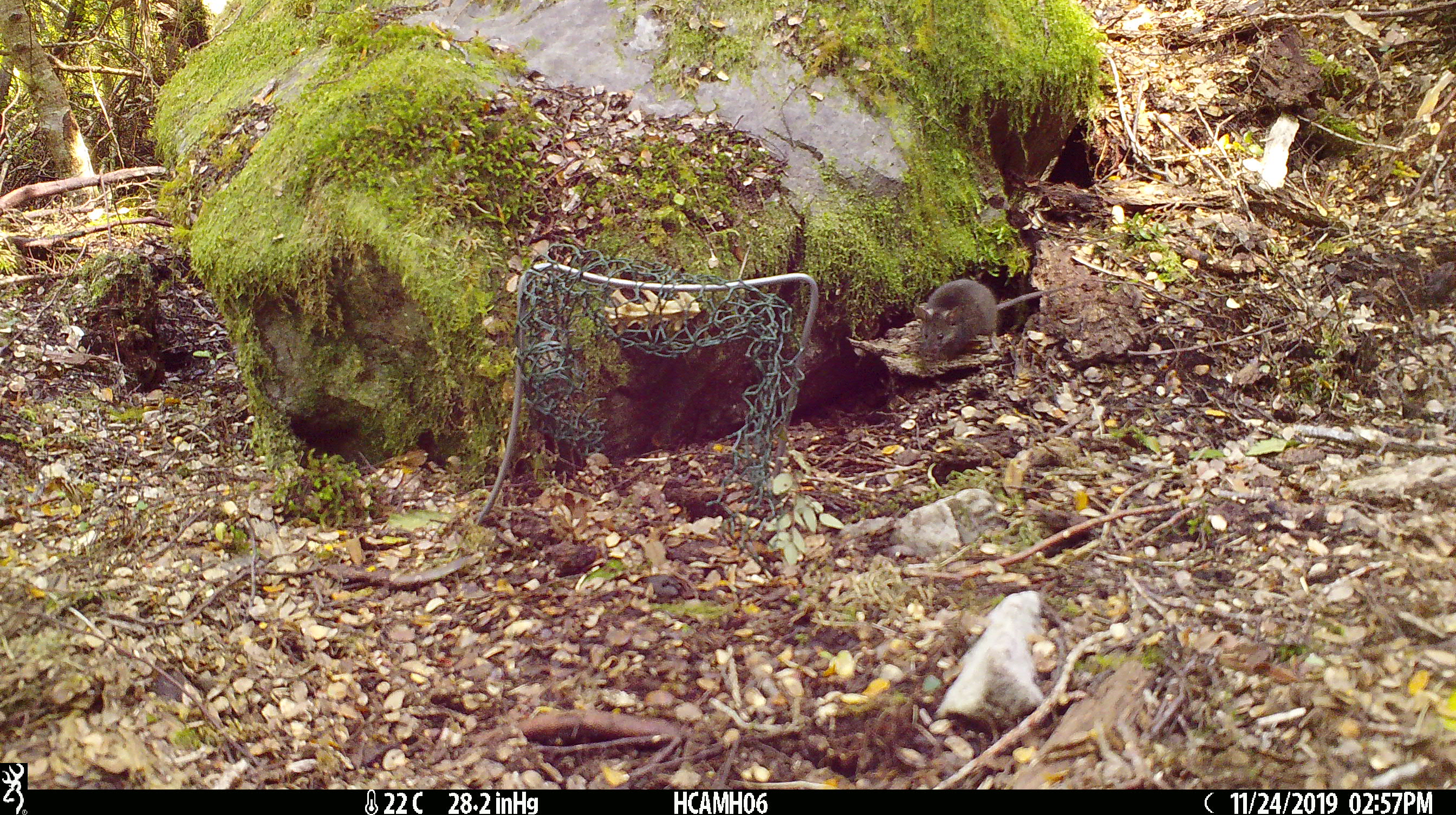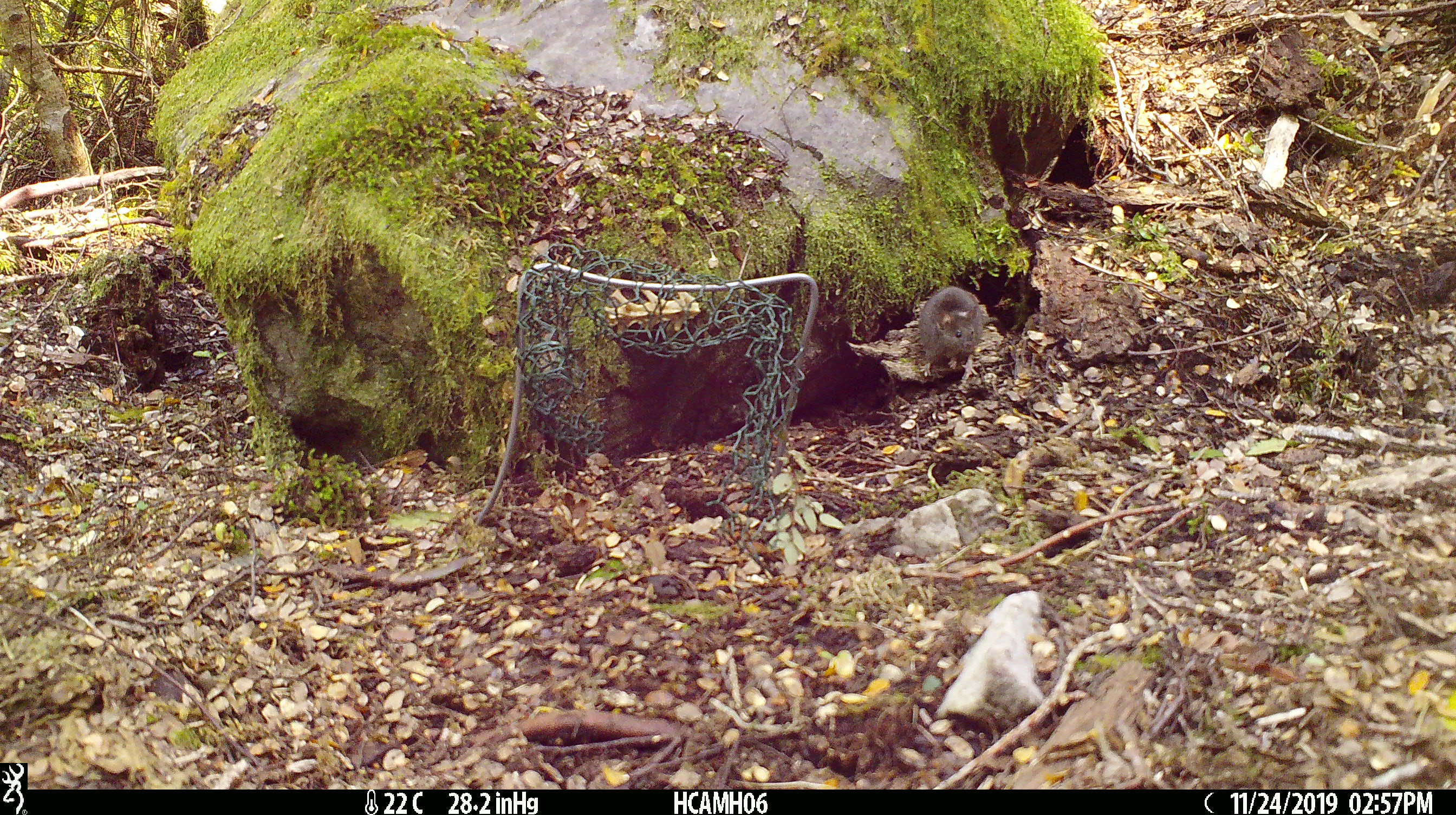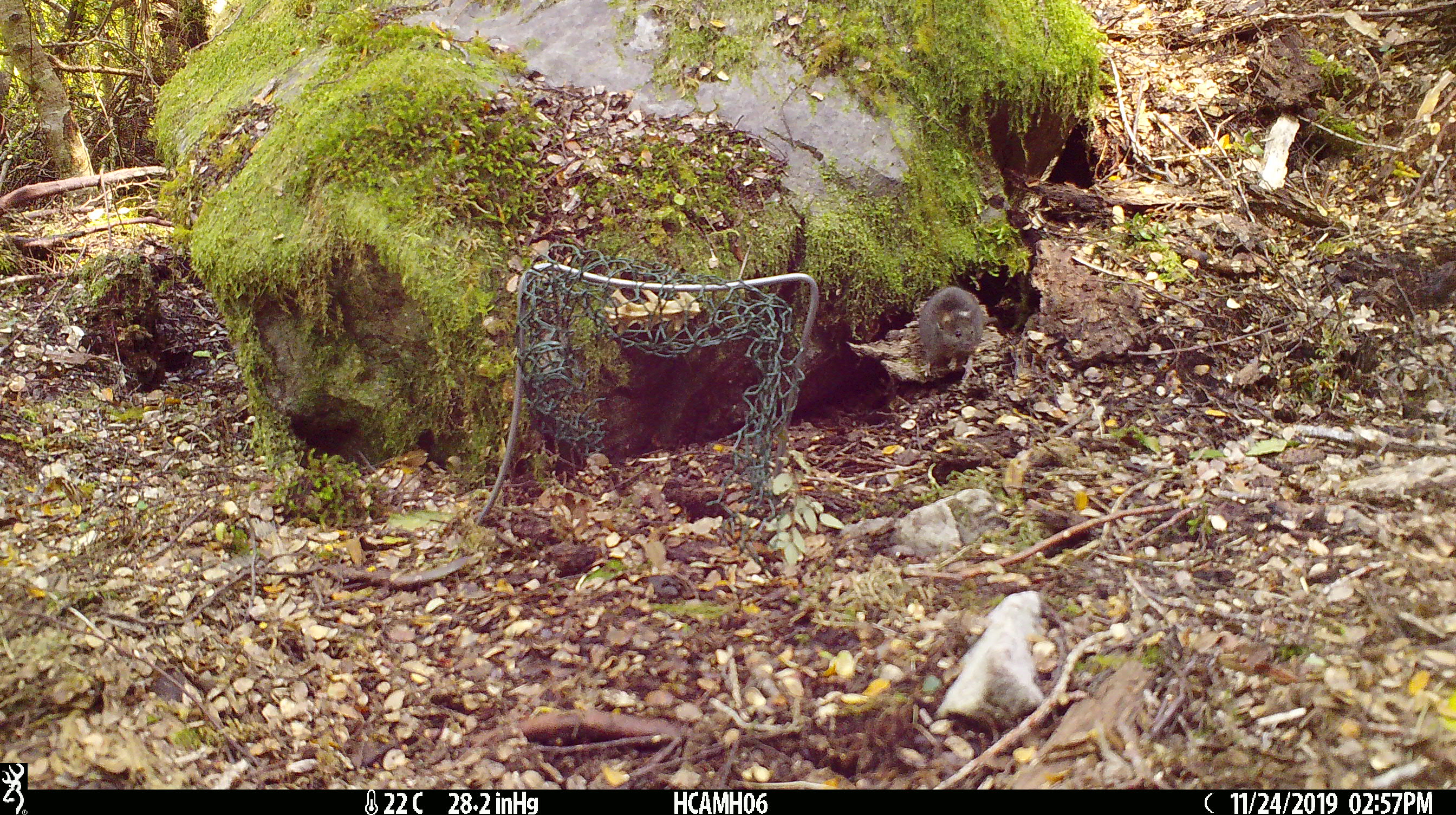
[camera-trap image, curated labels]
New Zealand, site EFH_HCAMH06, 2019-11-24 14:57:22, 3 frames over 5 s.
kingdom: Animalia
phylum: Chordata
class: Mammalia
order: Rodentia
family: Muridae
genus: Mus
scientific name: Mus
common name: mouse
Mouse (Mus).